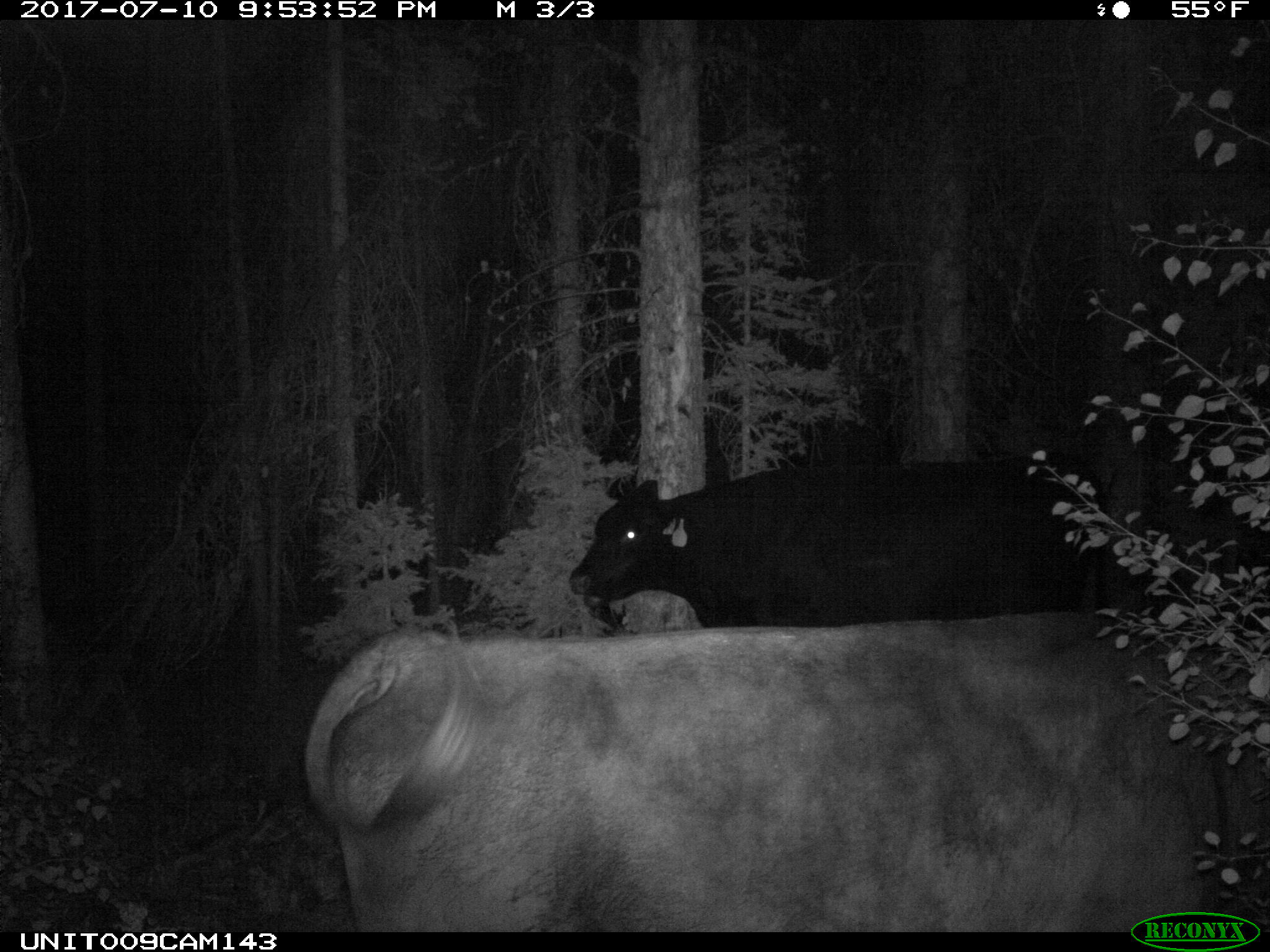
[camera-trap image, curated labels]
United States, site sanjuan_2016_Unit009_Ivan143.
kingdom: Animalia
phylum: Chordata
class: Mammalia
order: Artiodactyla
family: Bovidae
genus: Bos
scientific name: Bos taurus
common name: domestic cow